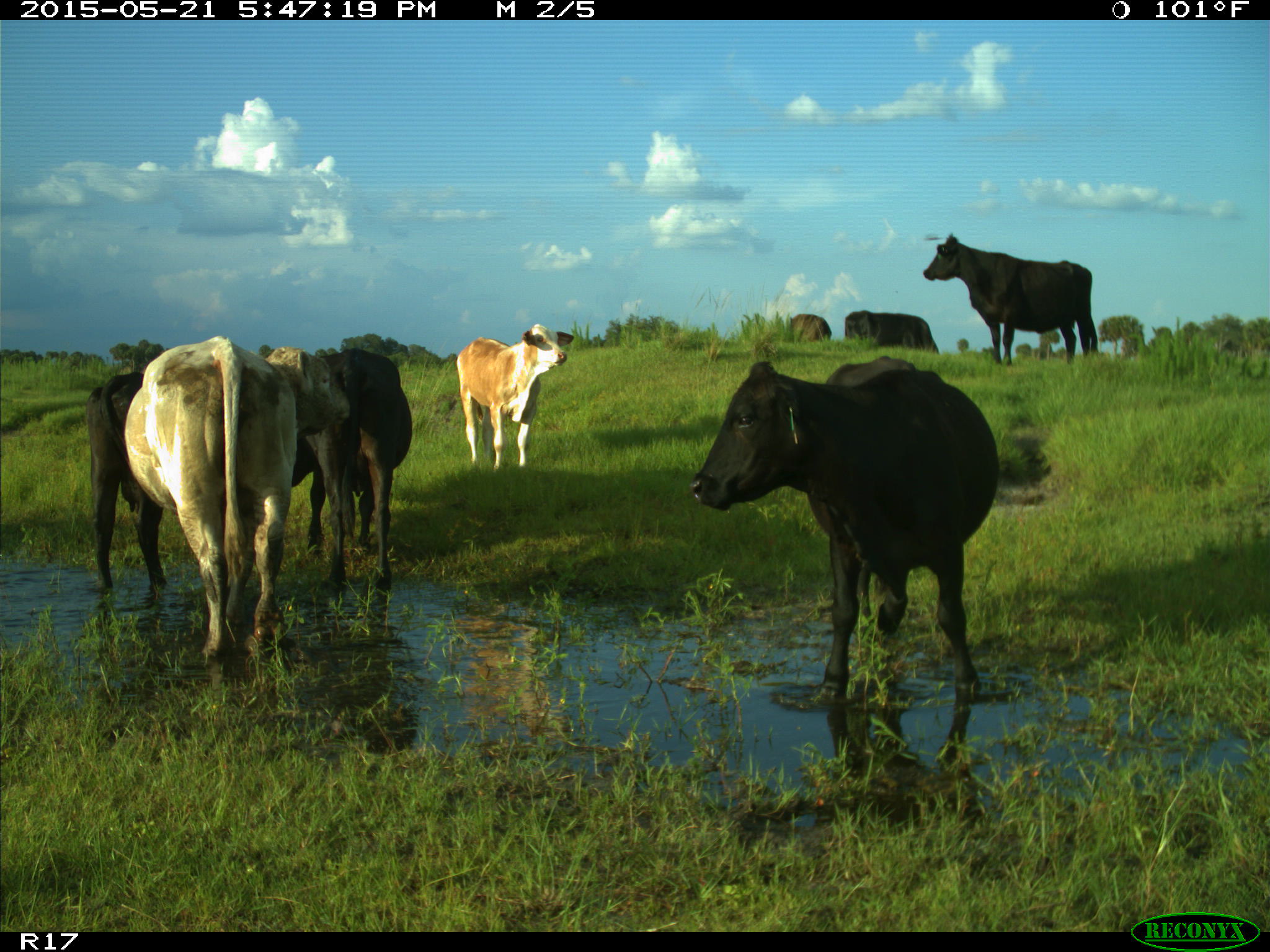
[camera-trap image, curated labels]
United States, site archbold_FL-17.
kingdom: Animalia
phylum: Chordata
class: Mammalia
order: Artiodactyla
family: Bovidae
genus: Bos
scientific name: Bos taurus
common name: domestic cow